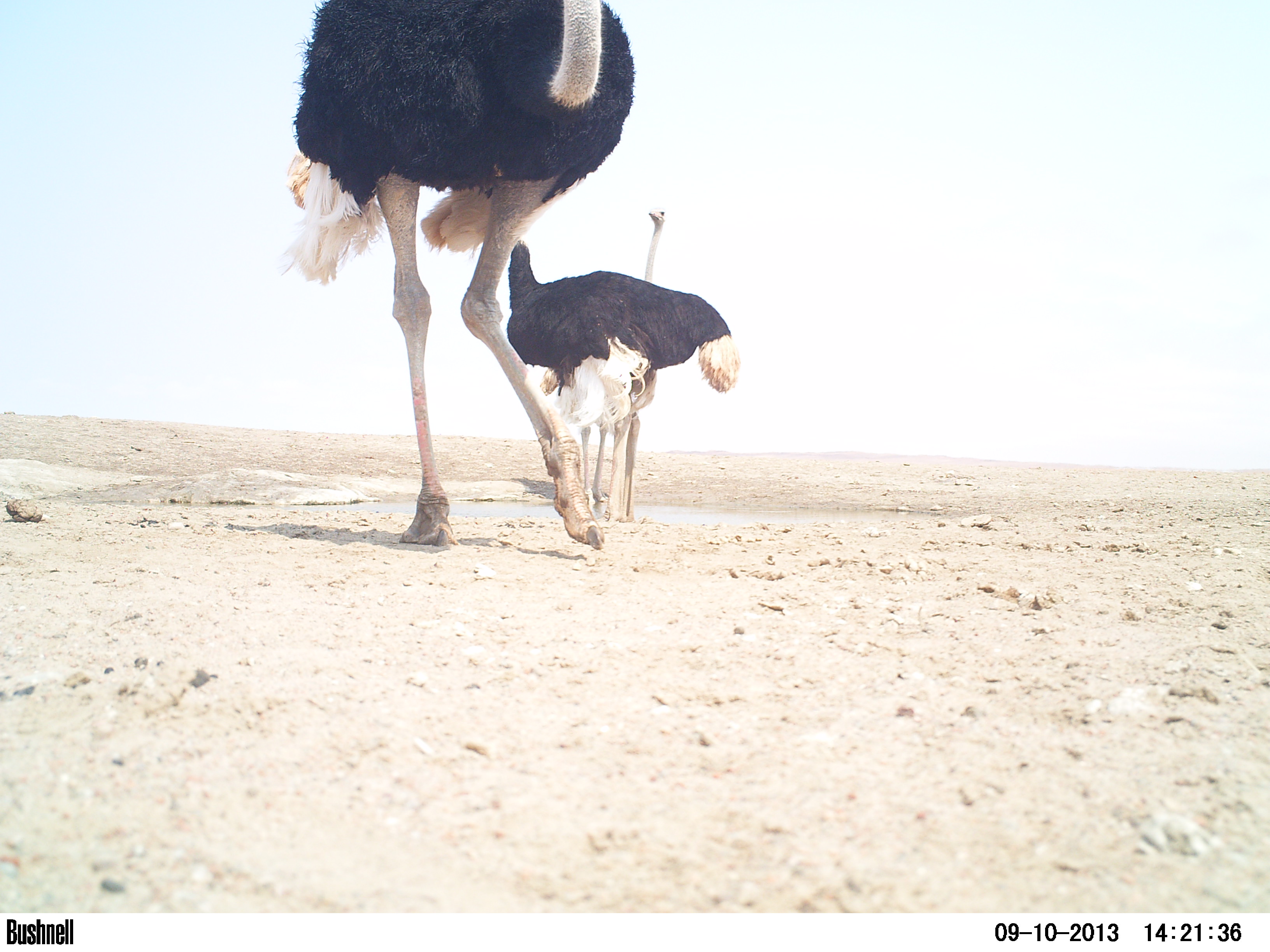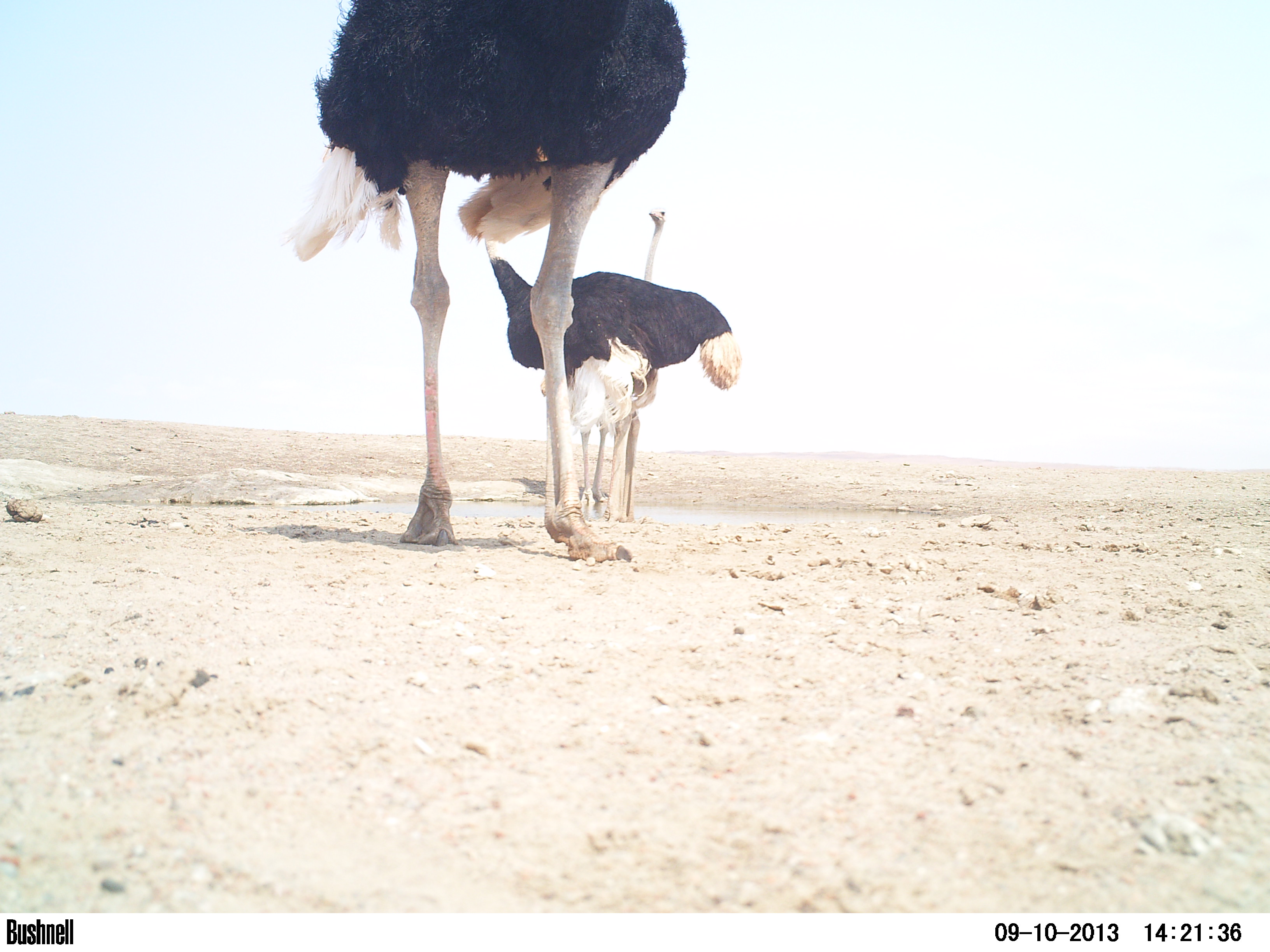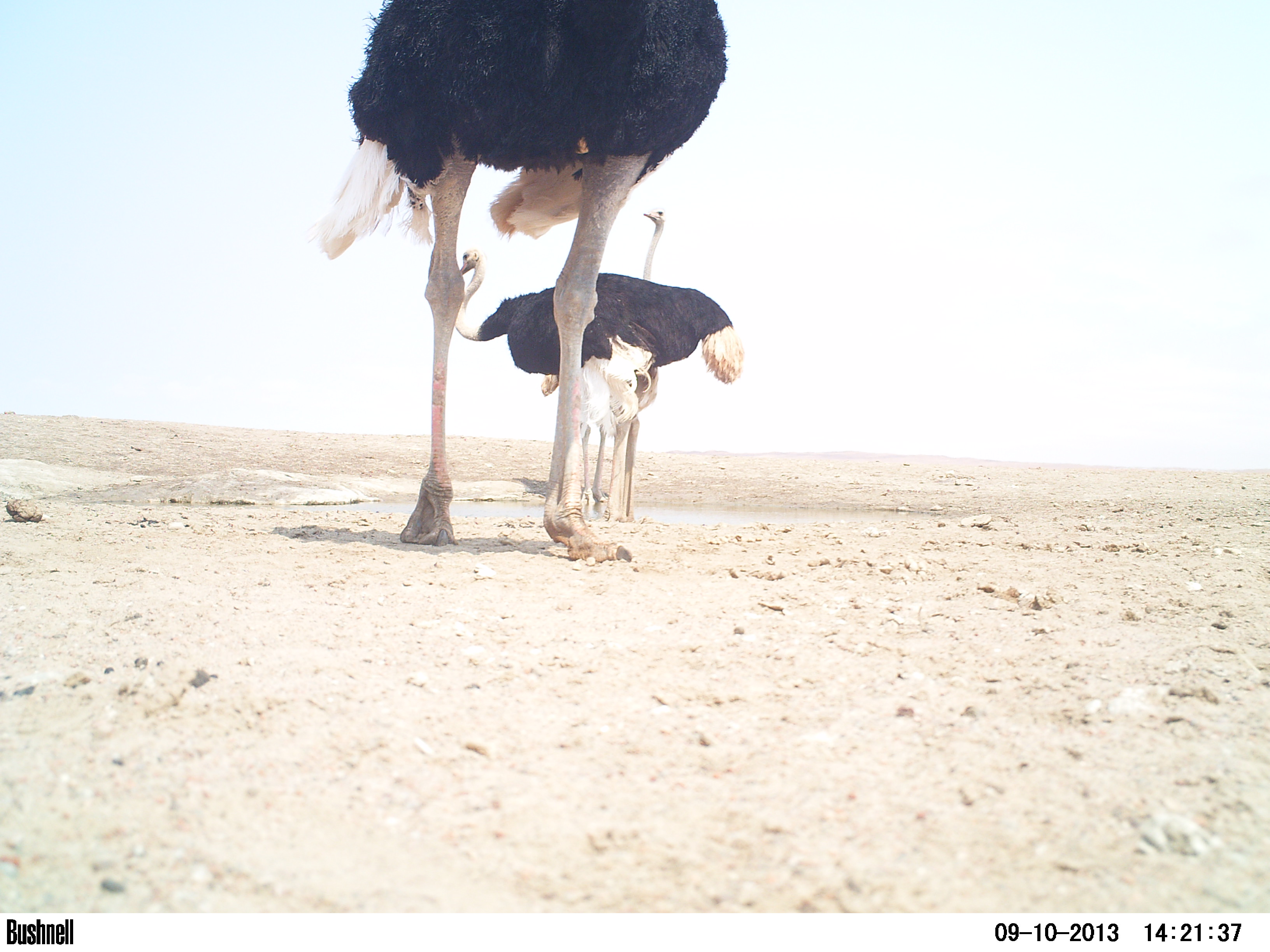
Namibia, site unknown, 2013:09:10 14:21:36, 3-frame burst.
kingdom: Animalia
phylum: Chordata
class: Aves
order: Struthioniformes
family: Struthionidae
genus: Struthio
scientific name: Struthio camelus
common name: common ostrich